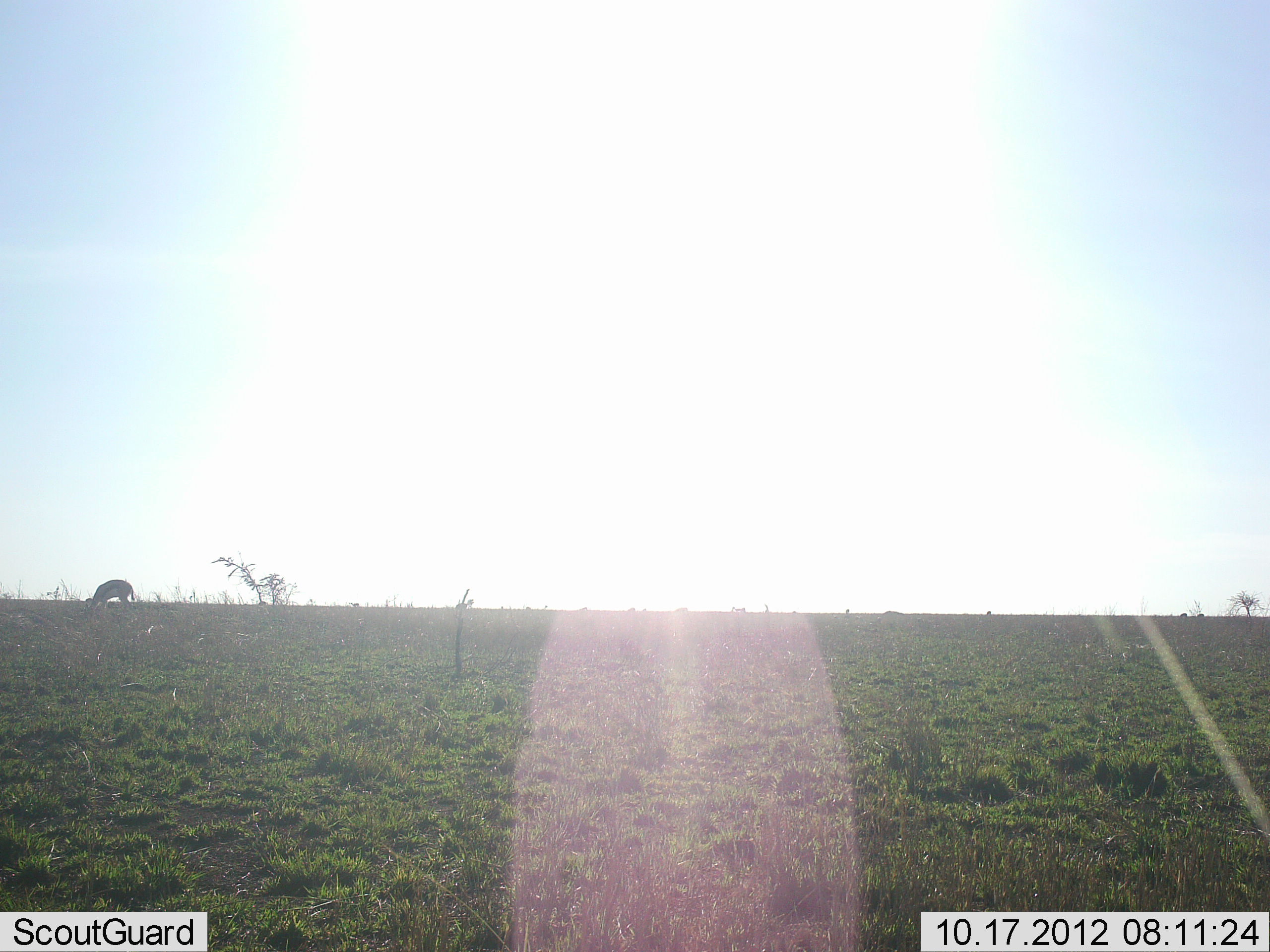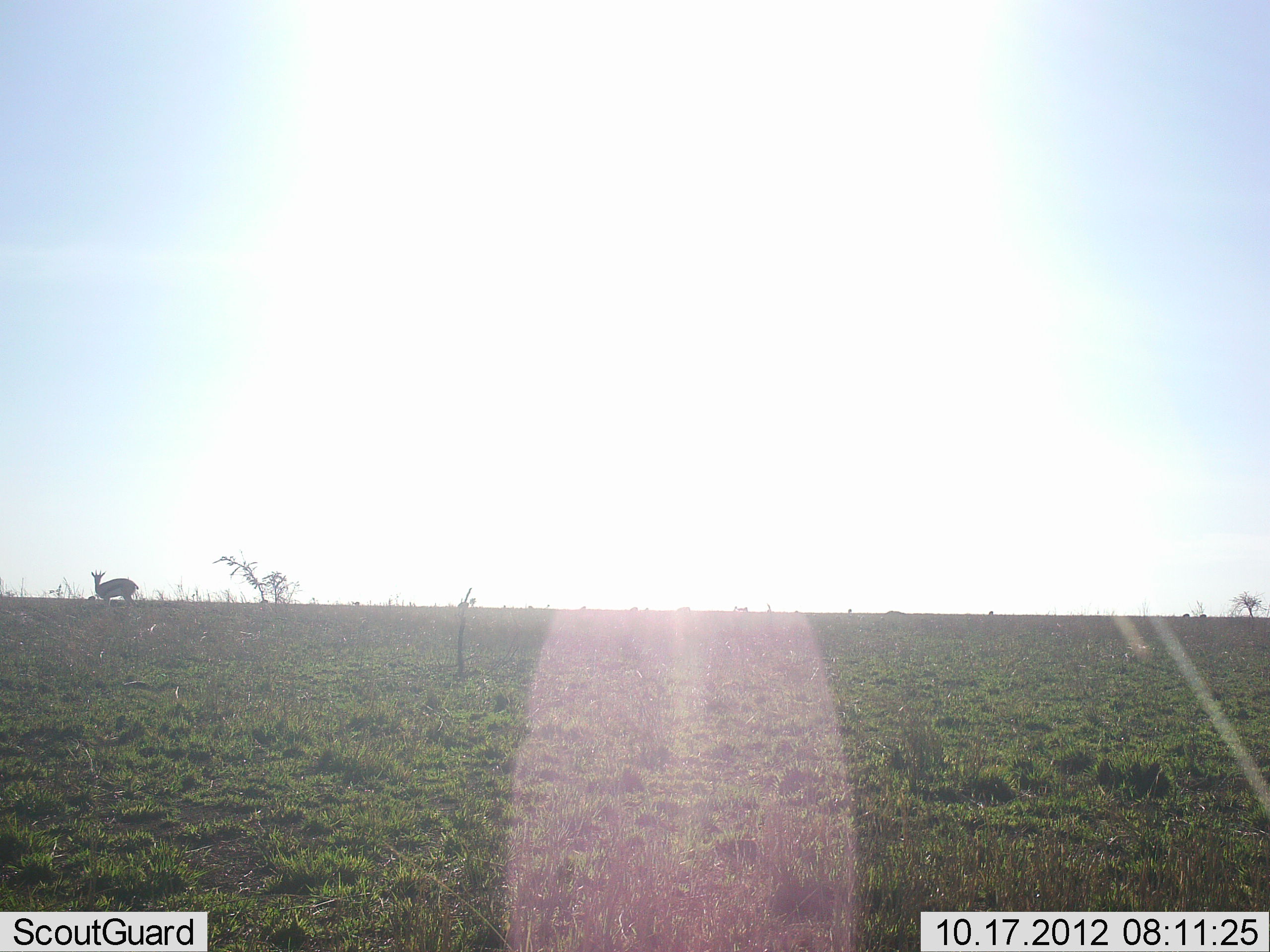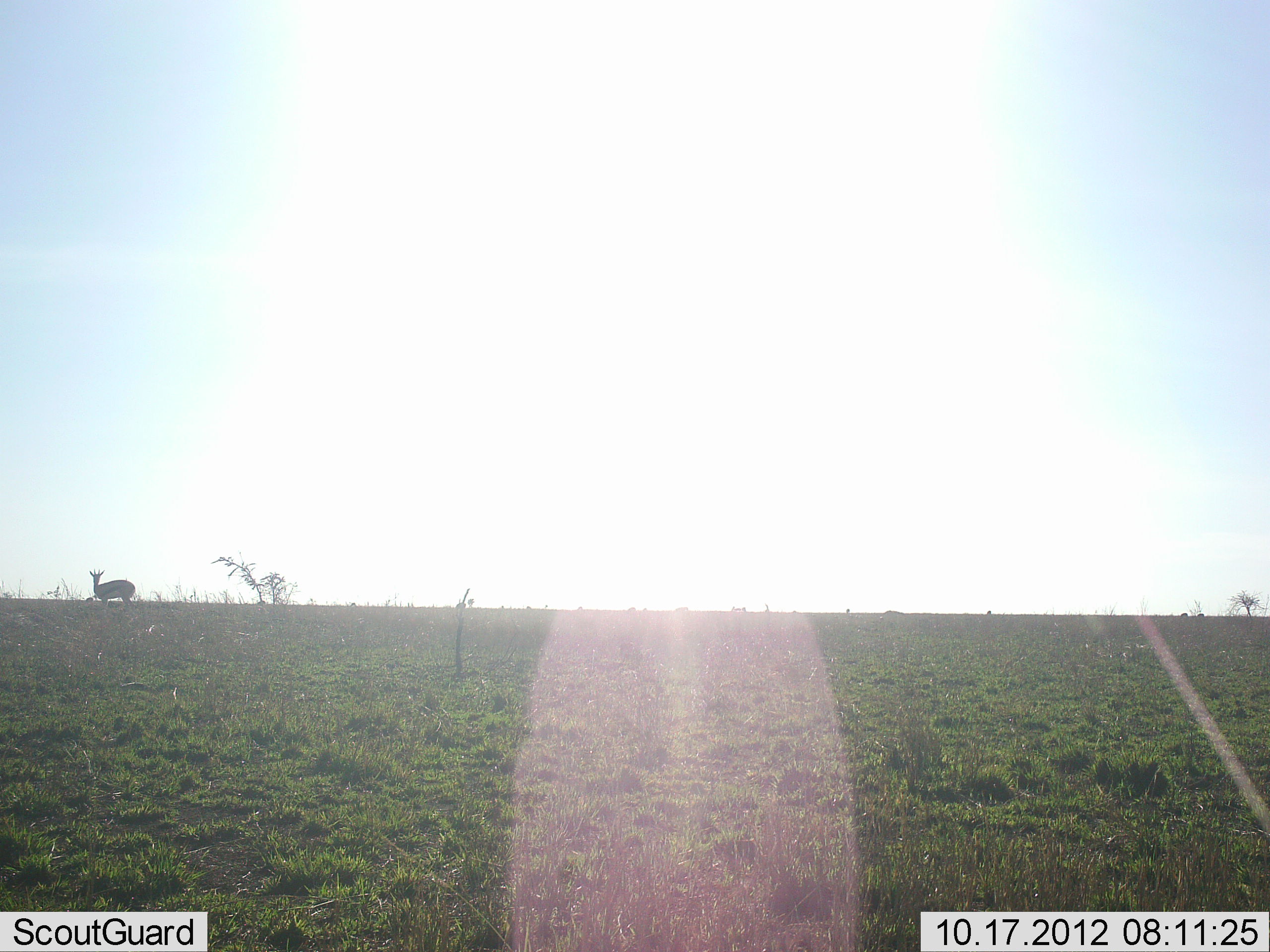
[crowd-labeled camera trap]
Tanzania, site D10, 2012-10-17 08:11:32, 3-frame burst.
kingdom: Animalia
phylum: Chordata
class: Mammalia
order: Artiodactyla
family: Bovidae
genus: Eudorcas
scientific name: Eudorcas thomsonii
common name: thomson's gazelle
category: gazellethomsons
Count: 1.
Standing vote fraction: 30%.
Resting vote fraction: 0%.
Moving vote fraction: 0%.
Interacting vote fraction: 0%.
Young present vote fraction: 0%.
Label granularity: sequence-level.